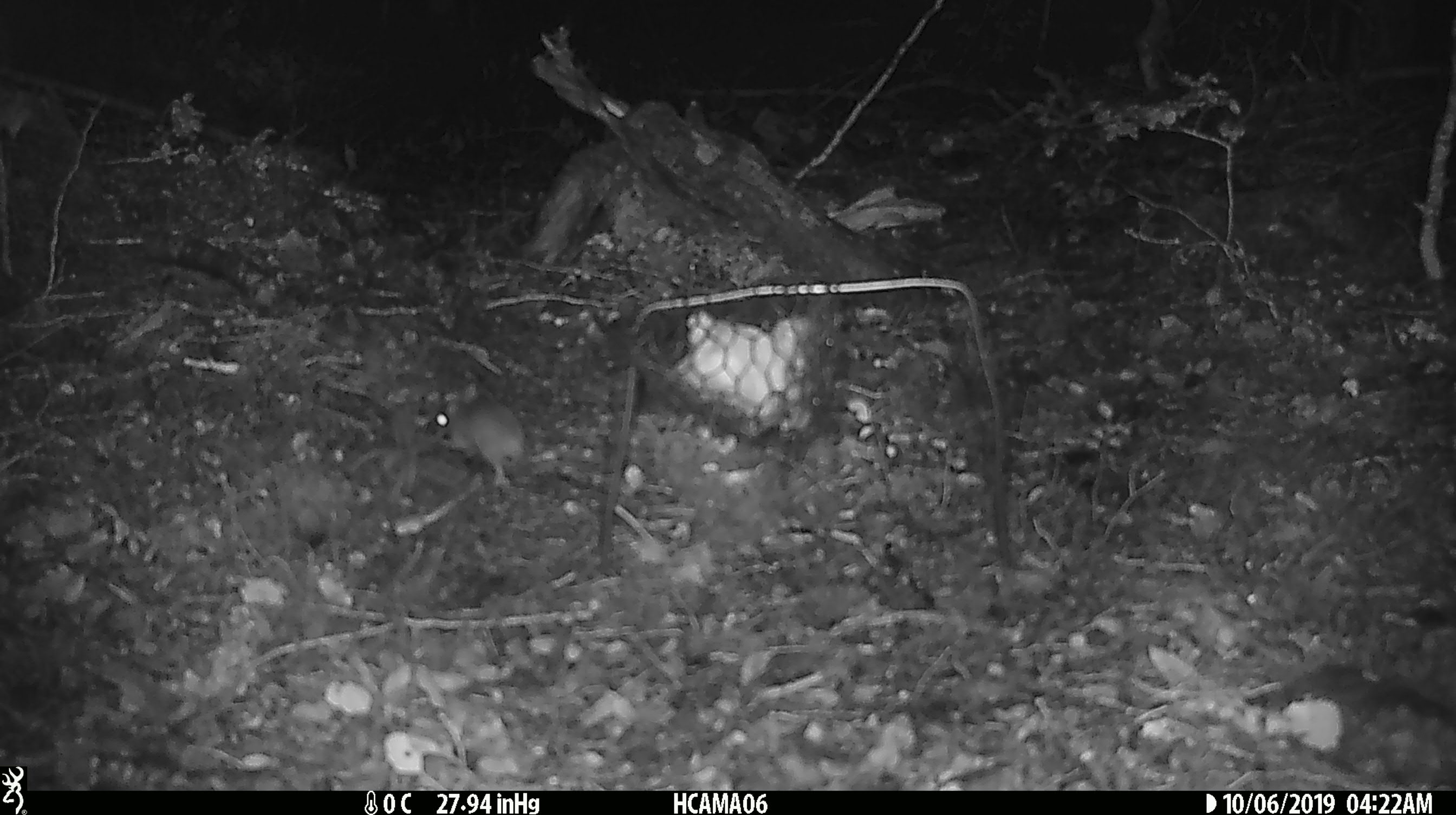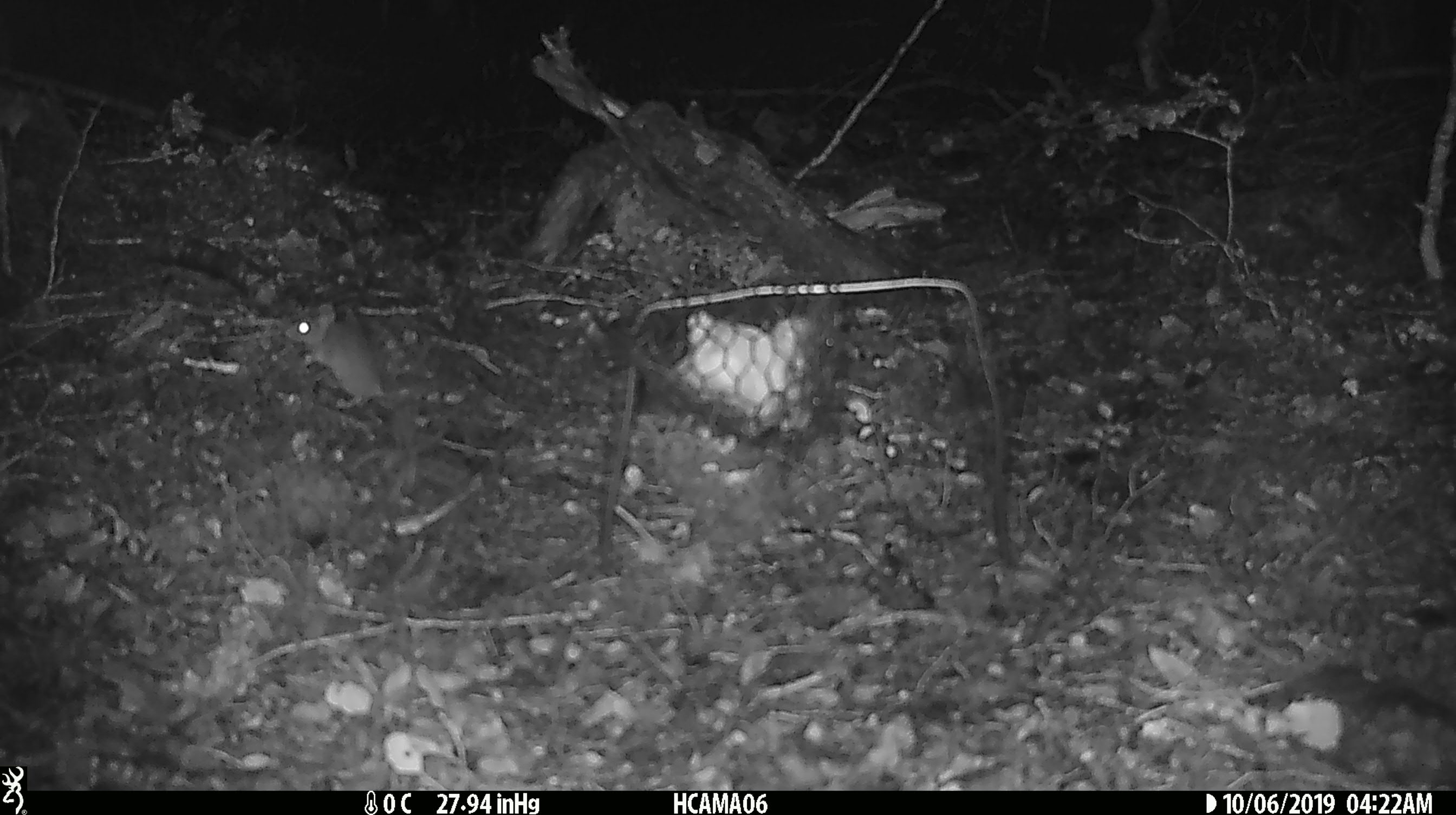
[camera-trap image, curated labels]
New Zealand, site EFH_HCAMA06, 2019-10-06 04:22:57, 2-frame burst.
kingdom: Animalia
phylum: Chordata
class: Mammalia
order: Rodentia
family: Muridae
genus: Mus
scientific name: Mus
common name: mouse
Mouse (Mus).